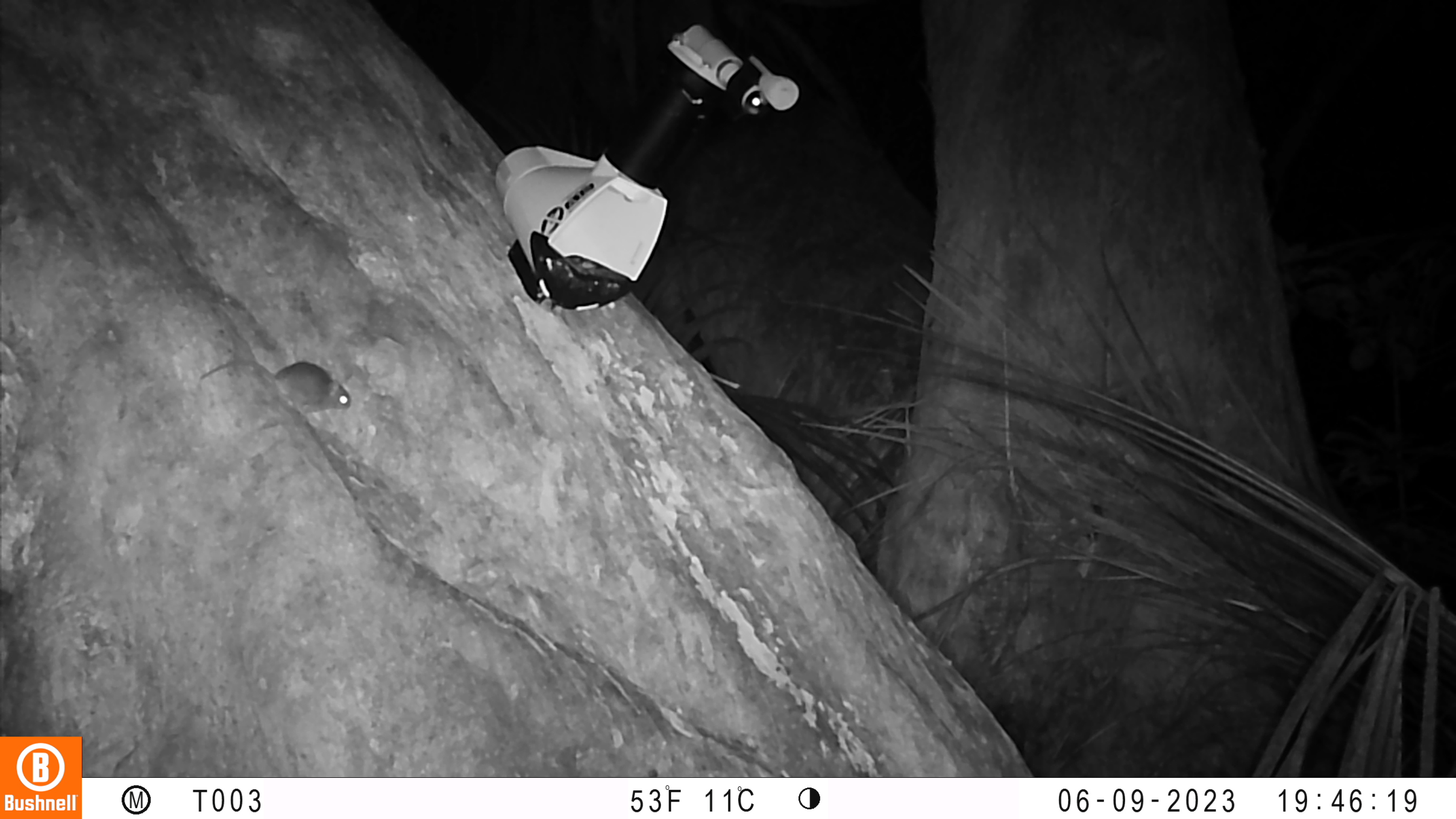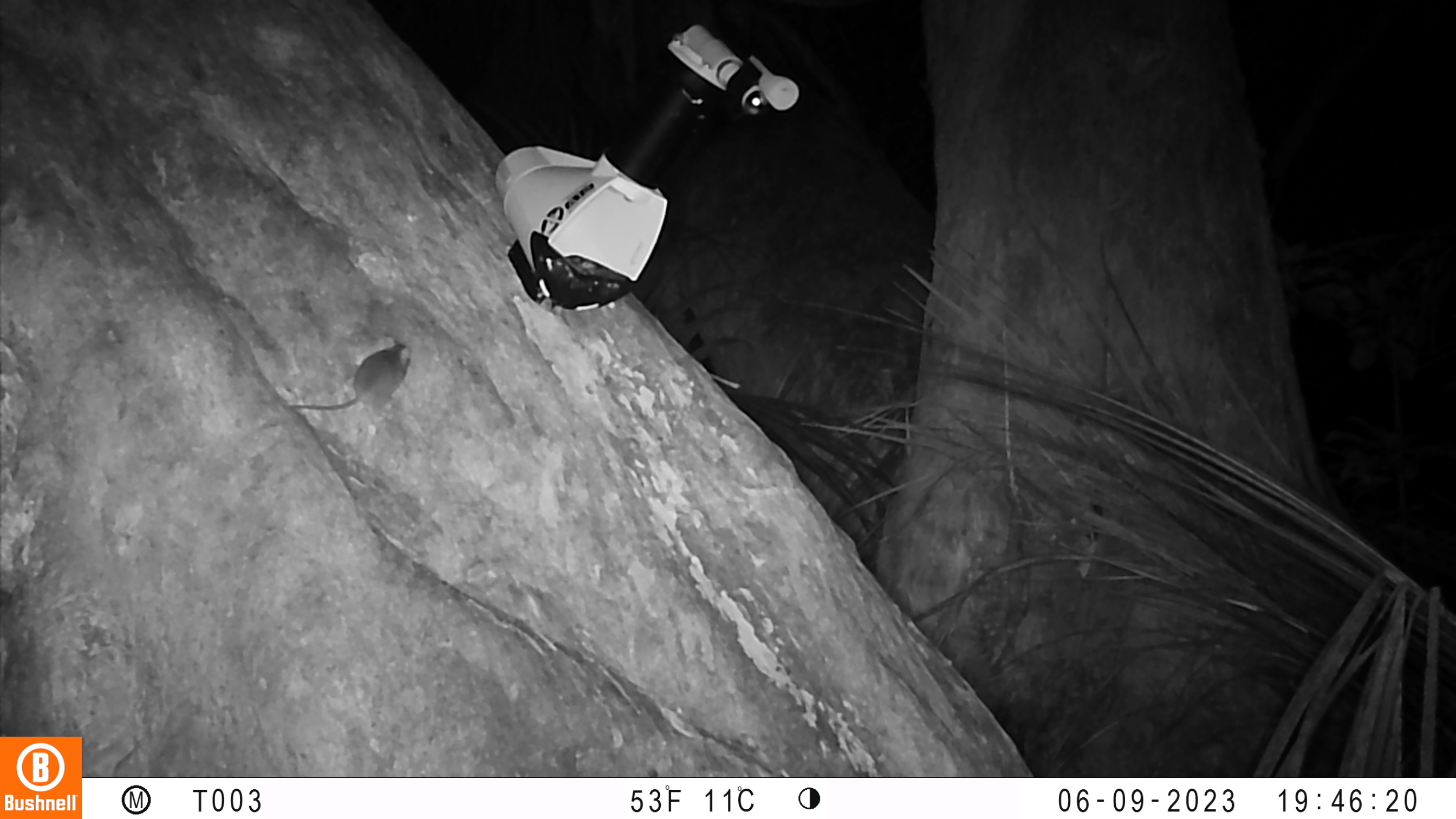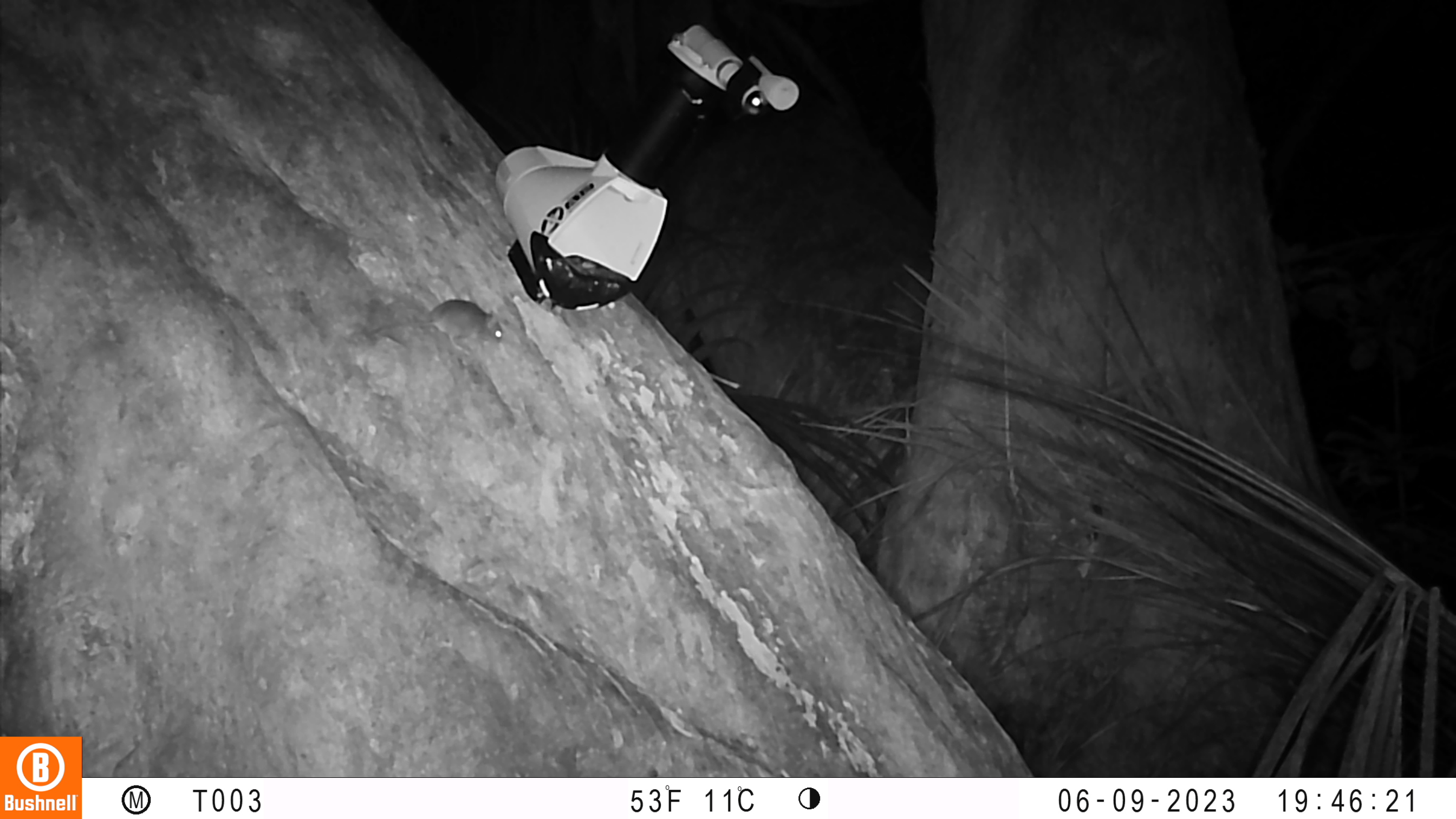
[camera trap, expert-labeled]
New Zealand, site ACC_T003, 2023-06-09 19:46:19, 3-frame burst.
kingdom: Animalia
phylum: Chordata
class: Mammalia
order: Rodentia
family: Muridae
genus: Mus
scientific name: Mus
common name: mouse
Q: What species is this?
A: Mouse (Mus).